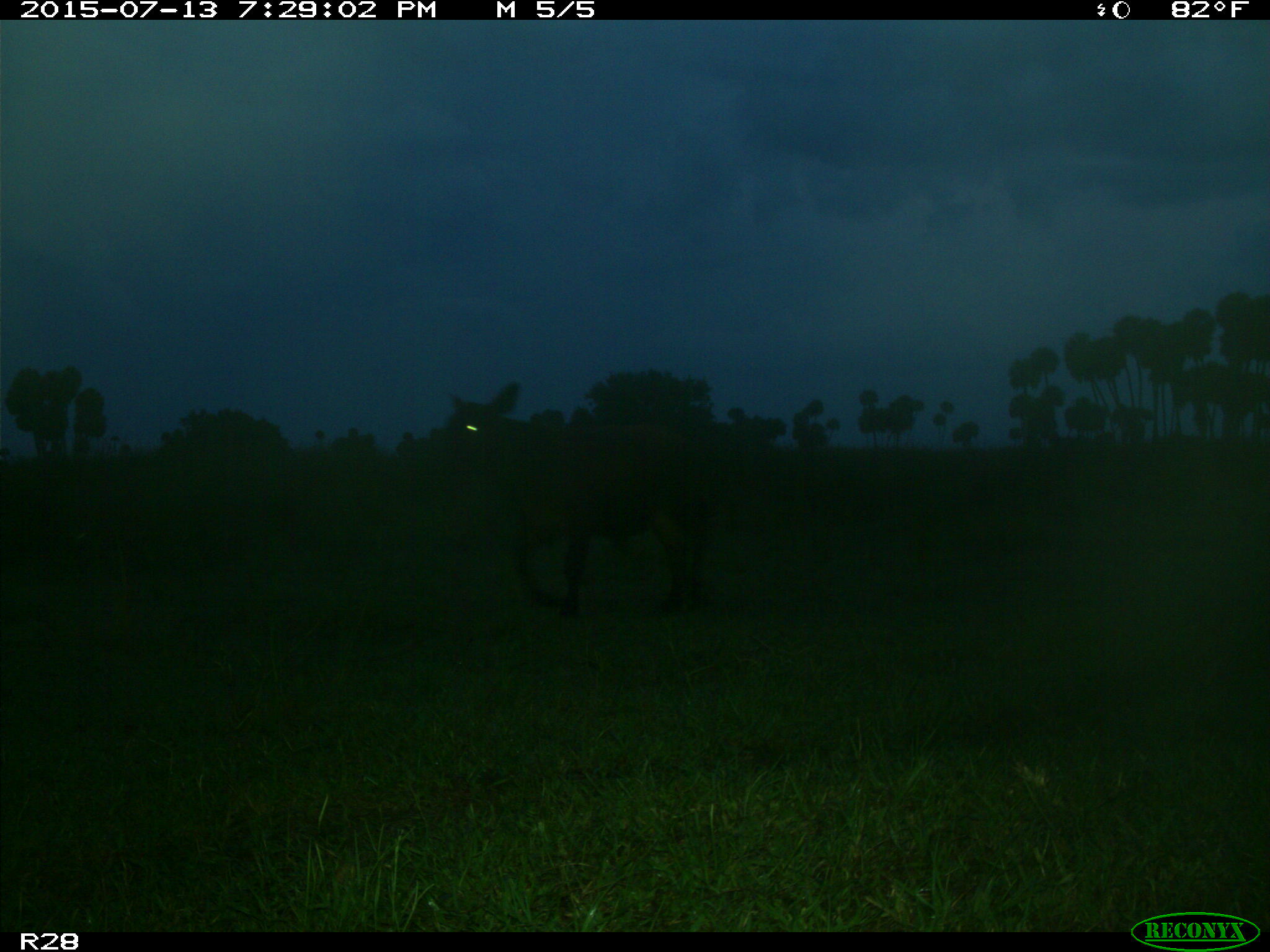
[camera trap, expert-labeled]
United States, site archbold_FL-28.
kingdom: Animalia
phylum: Chordata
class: Mammalia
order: Artiodactyla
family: Bovidae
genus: Bos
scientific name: Bos taurus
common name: domestic cow